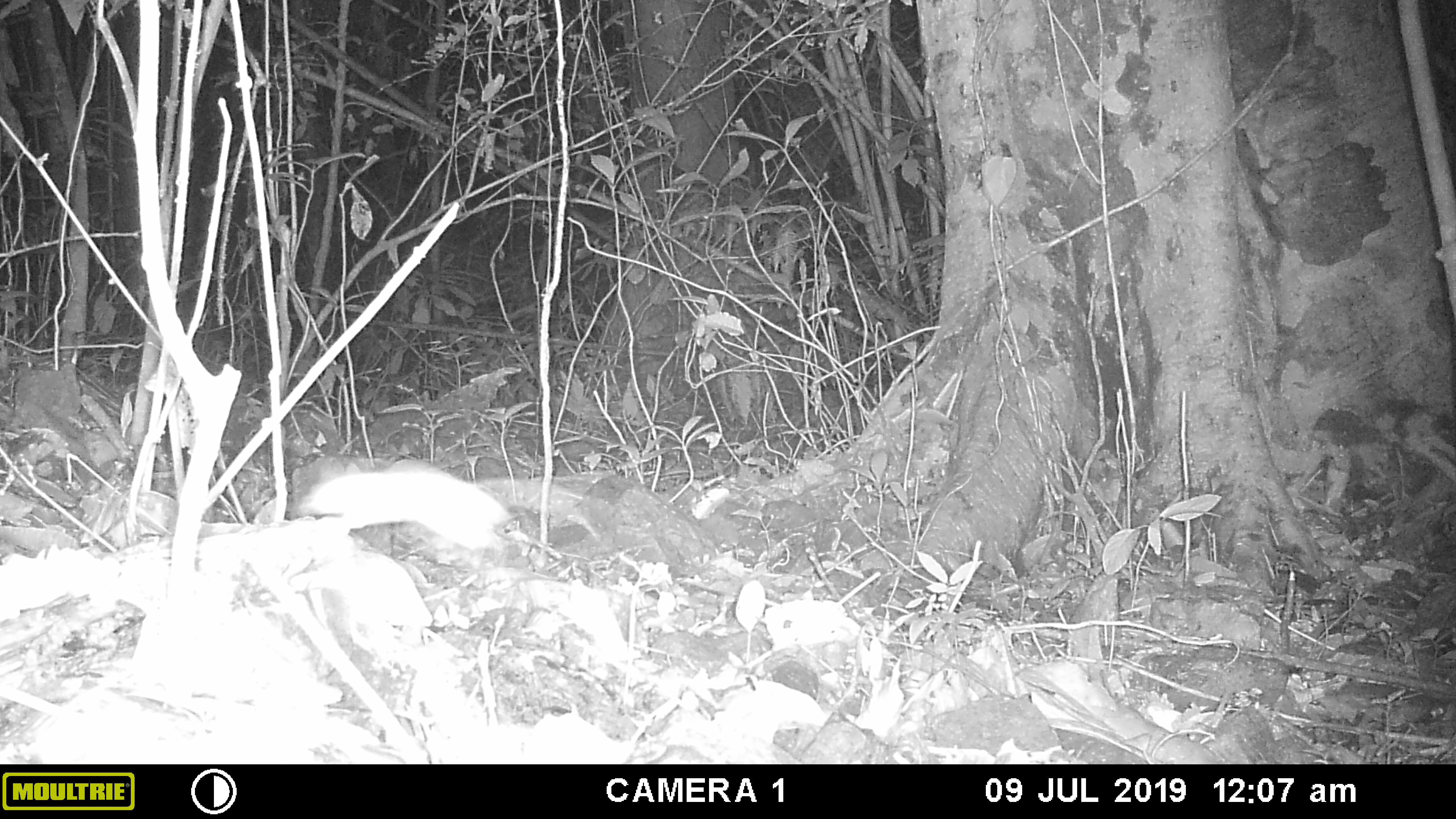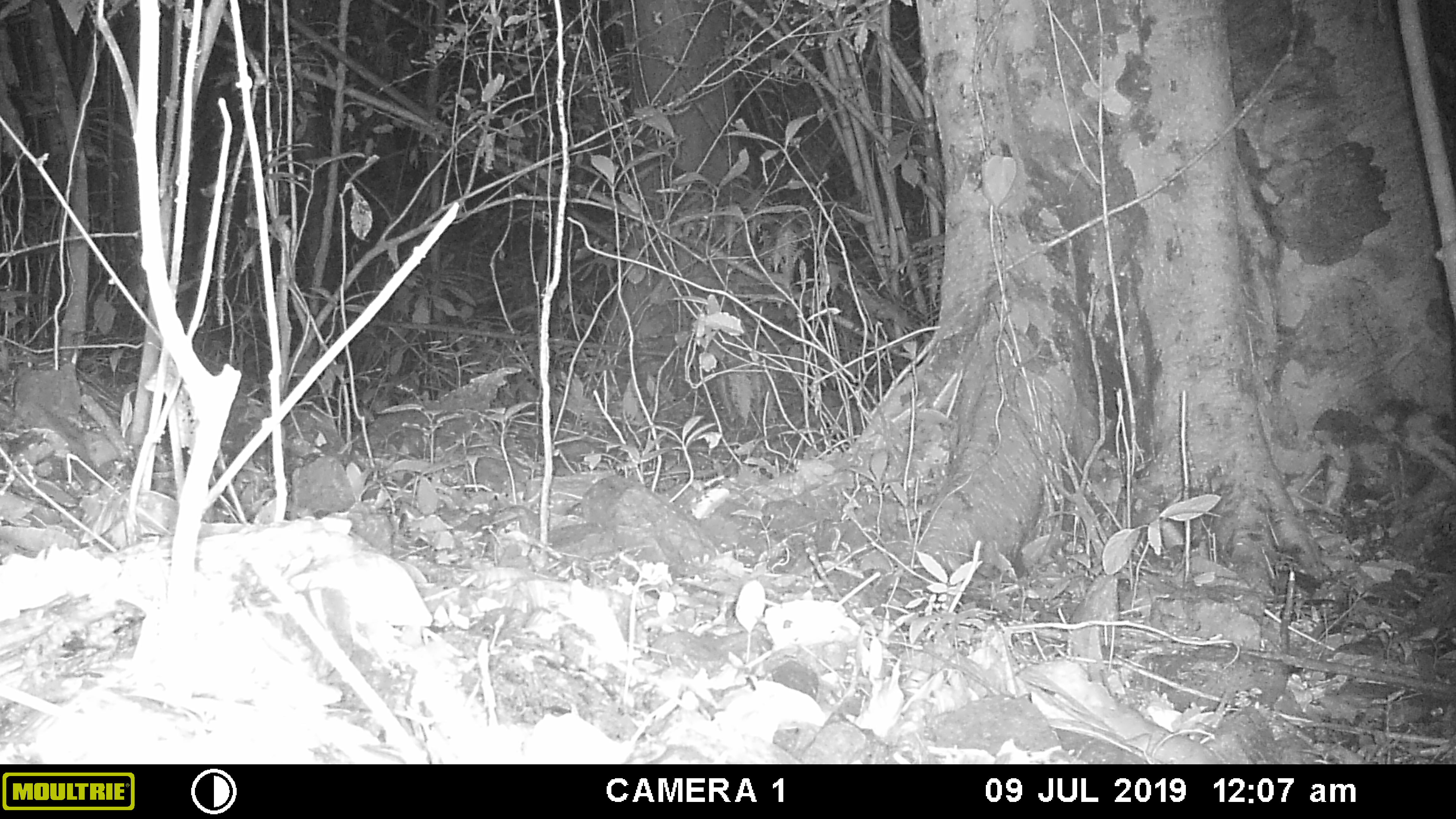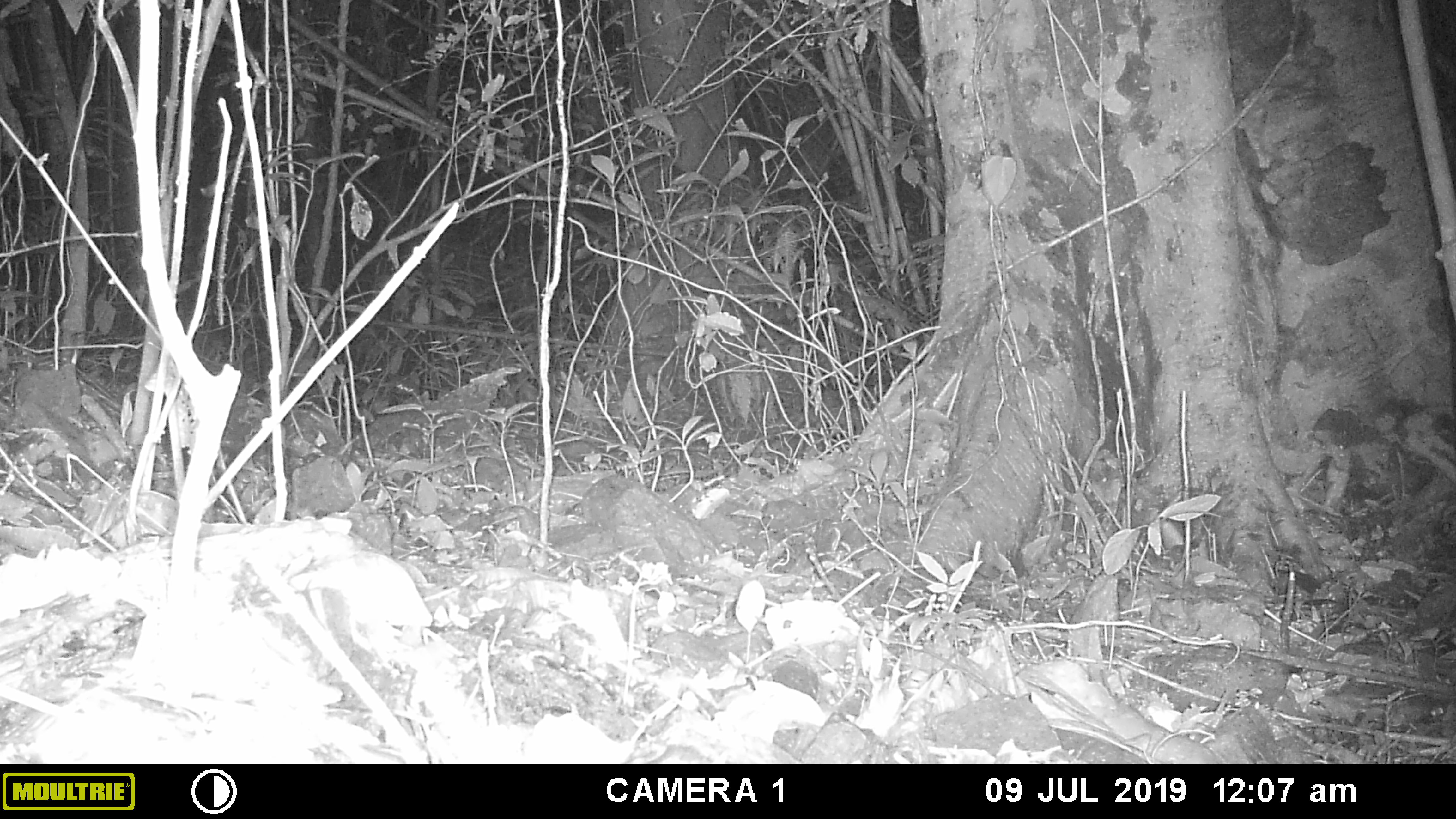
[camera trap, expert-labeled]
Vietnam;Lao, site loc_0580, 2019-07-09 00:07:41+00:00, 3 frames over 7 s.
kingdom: Animalia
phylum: Chordata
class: Mammalia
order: Rodentia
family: Muridae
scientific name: Muridae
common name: old-world mice and rats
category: unidentified murid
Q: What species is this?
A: Unidentified murid (old-world mice and rats) (Muridae).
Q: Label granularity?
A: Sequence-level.